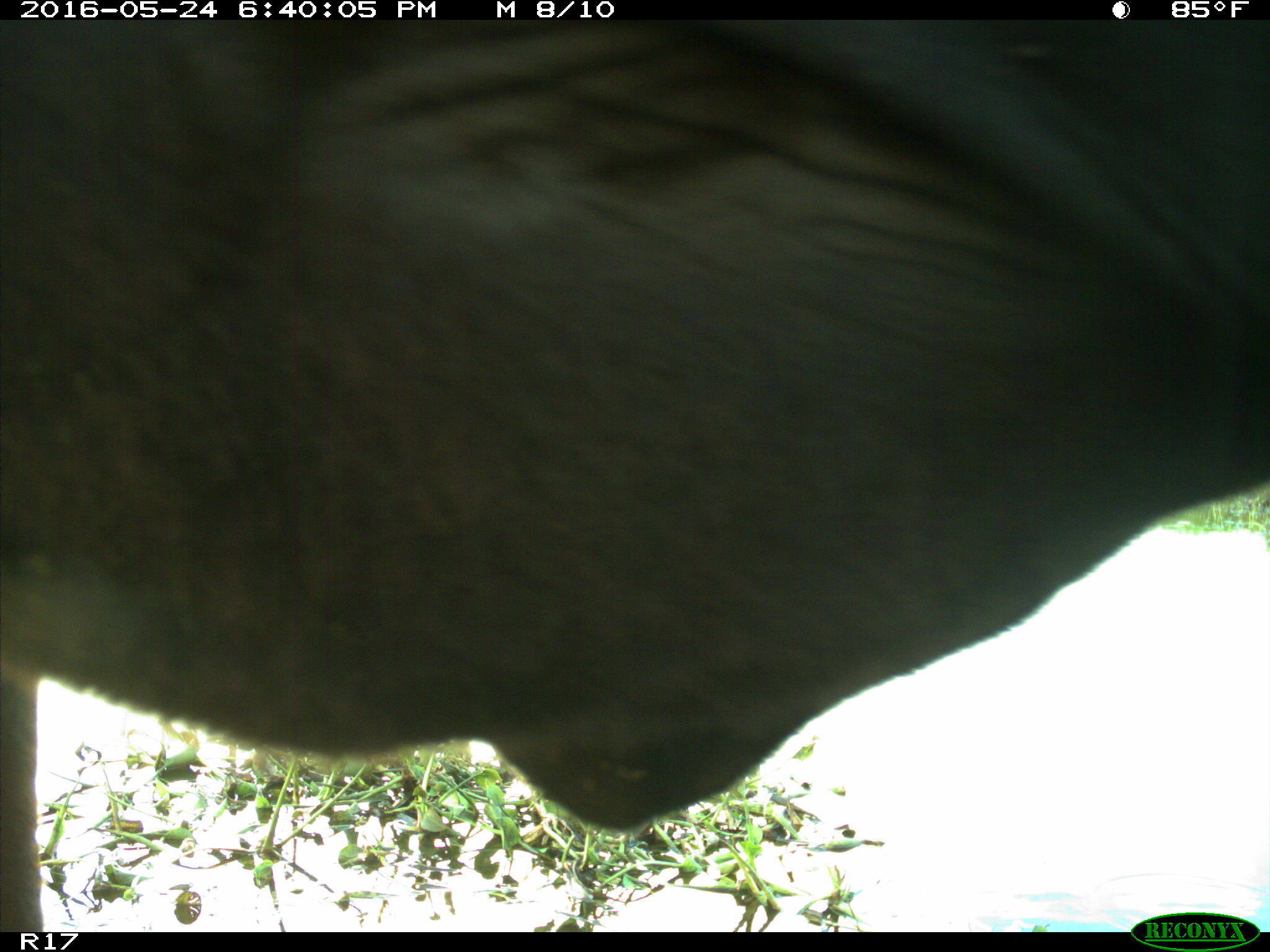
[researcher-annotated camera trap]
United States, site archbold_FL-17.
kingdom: Animalia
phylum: Chordata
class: Mammalia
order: Artiodactyla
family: Bovidae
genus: Bos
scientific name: Bos taurus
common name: domestic cow